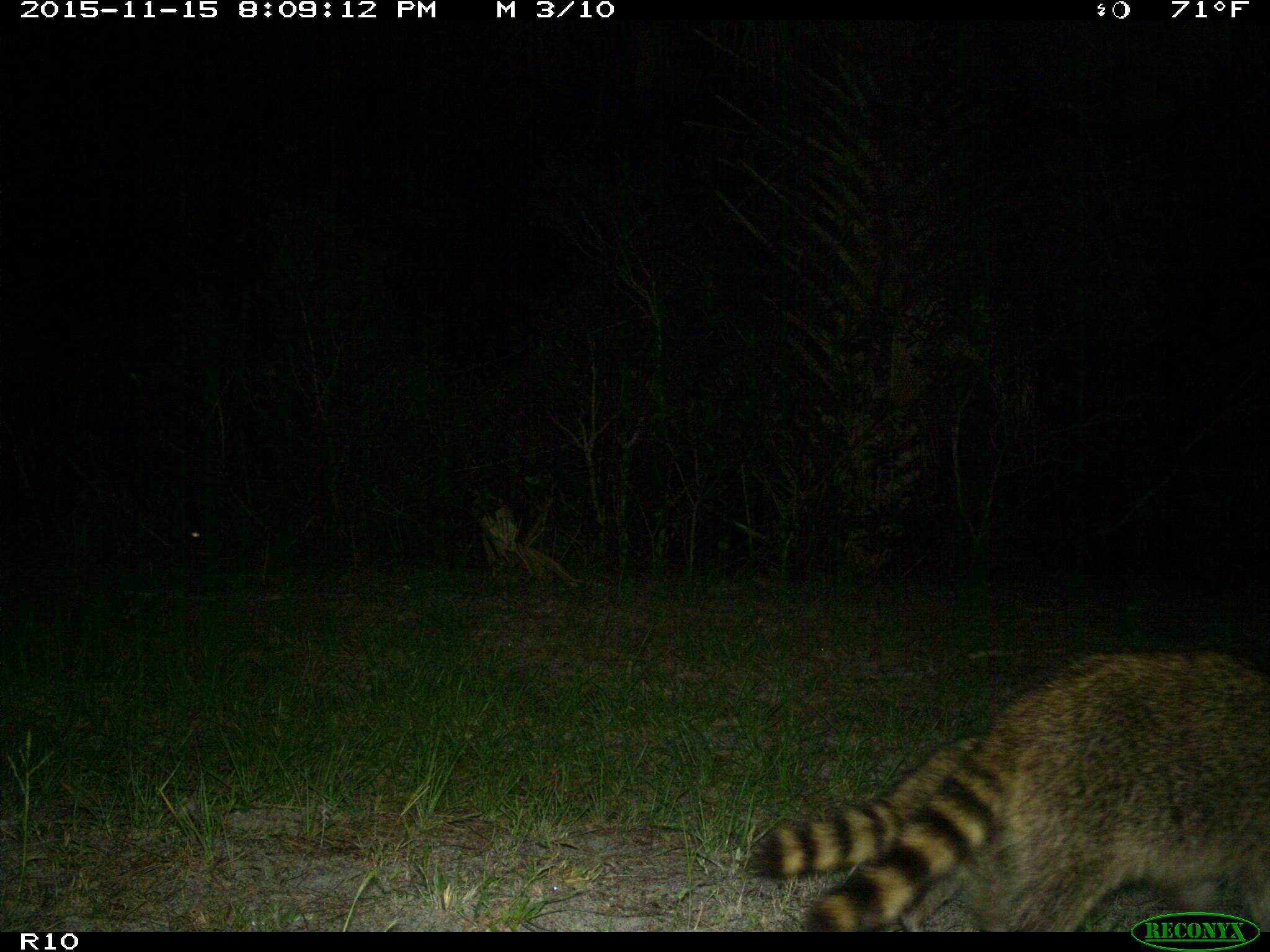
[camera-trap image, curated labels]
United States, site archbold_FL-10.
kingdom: Animalia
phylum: Chordata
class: Mammalia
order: Carnivora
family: Procyonidae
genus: Procyon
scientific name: Procyon lotor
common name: common raccoon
Procyon lotor (common raccoon).